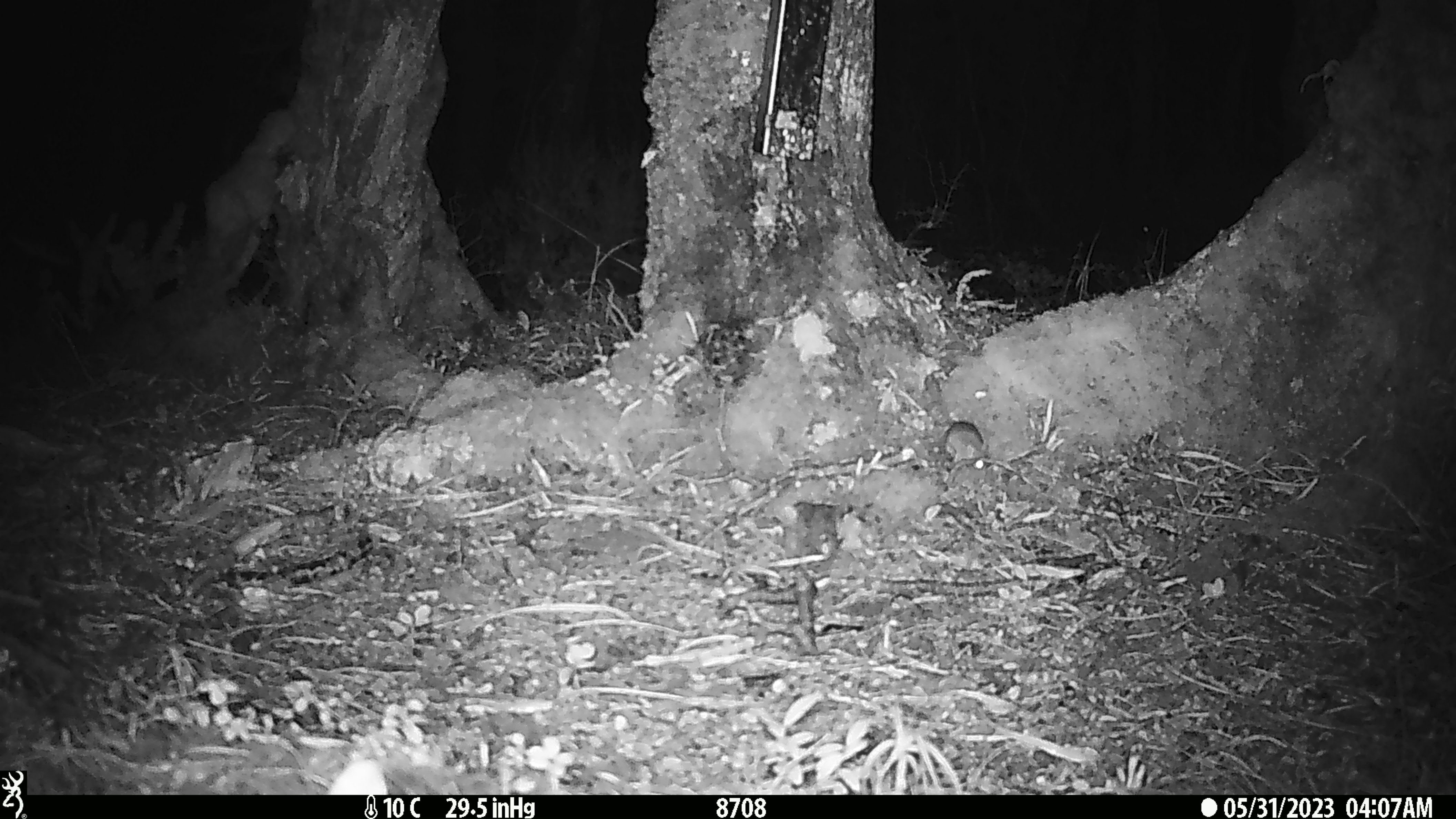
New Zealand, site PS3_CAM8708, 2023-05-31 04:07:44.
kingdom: Animalia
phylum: Chordata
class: Mammalia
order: Rodentia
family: Muridae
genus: Mus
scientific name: Mus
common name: mouse